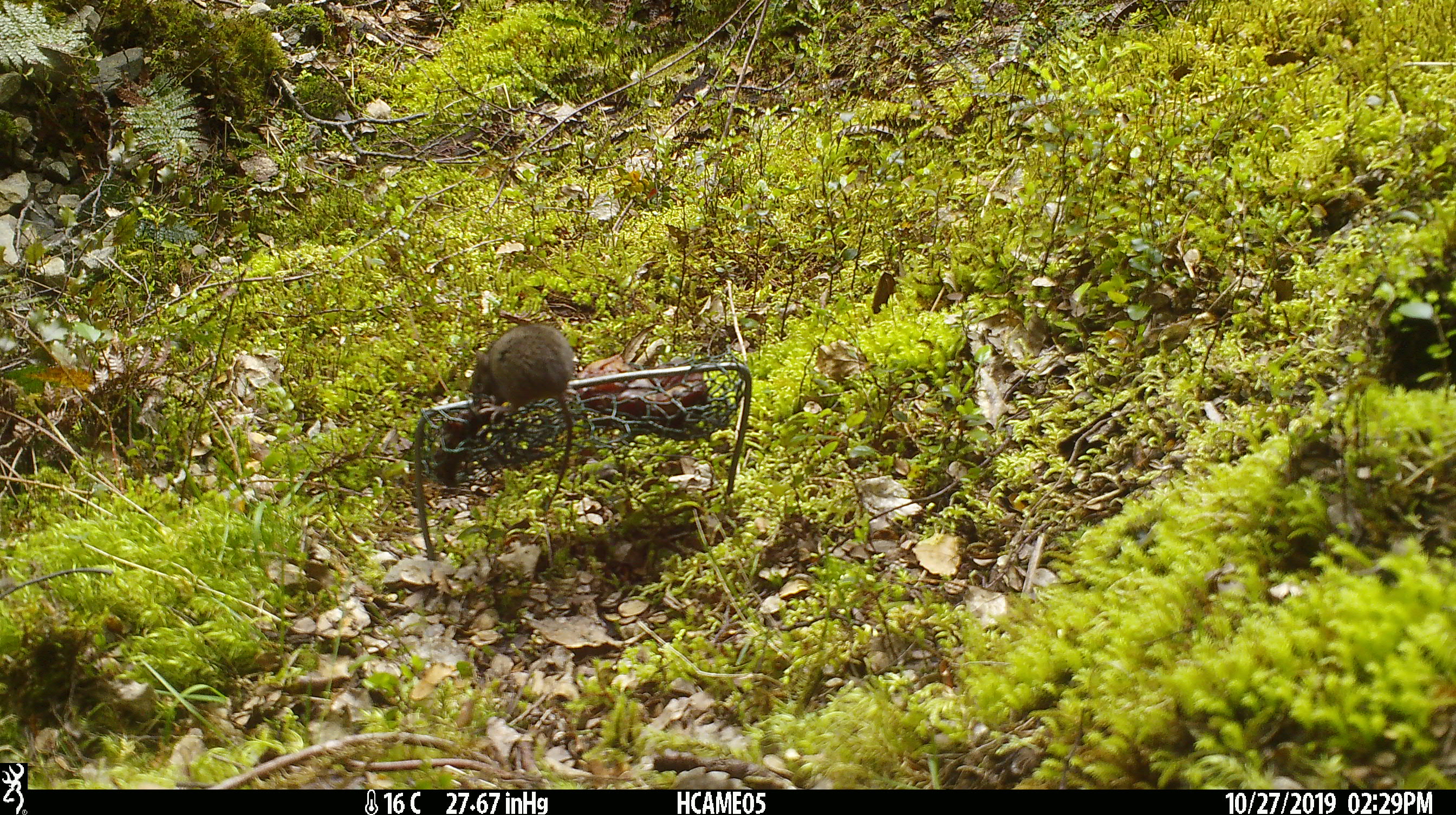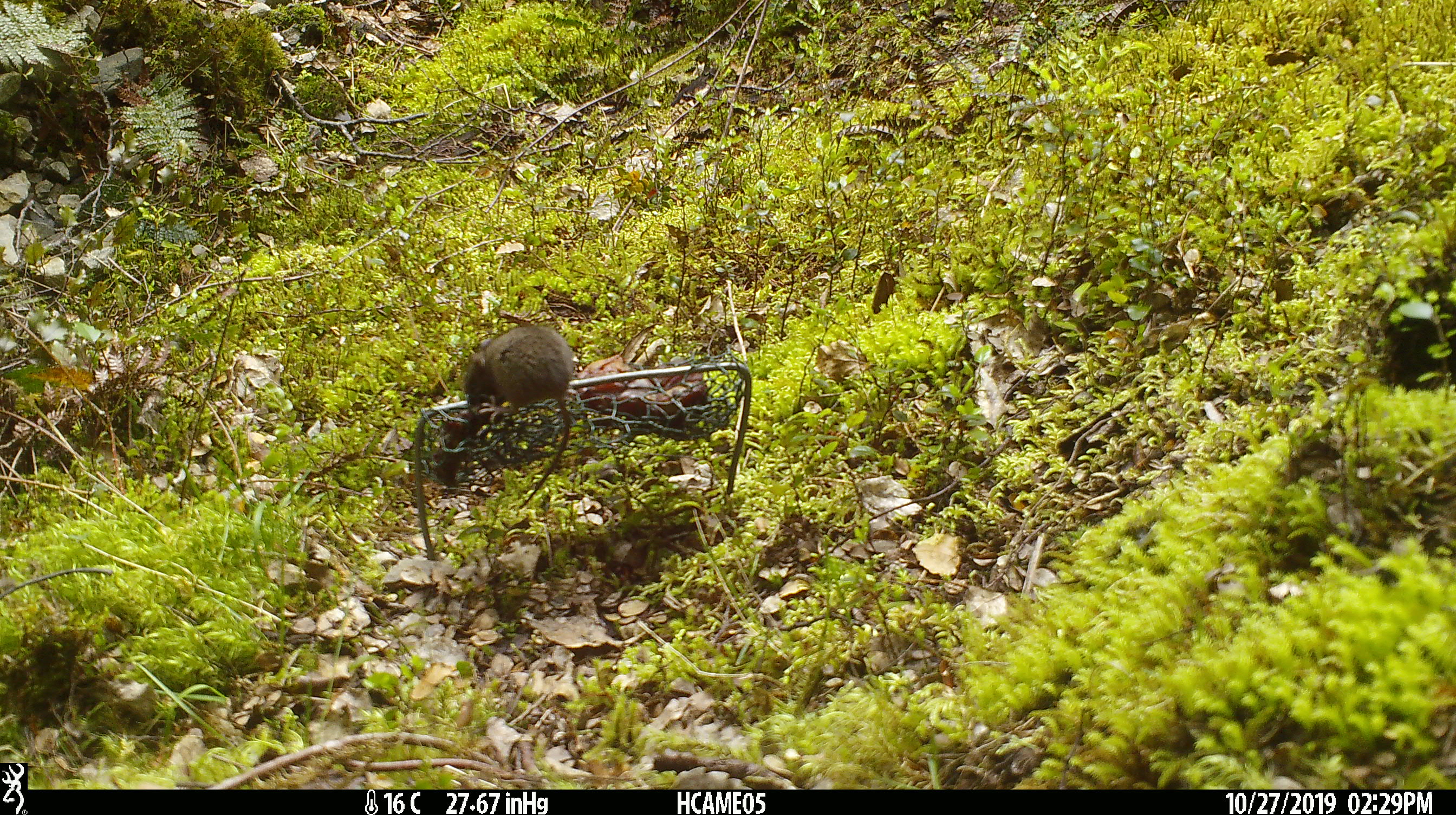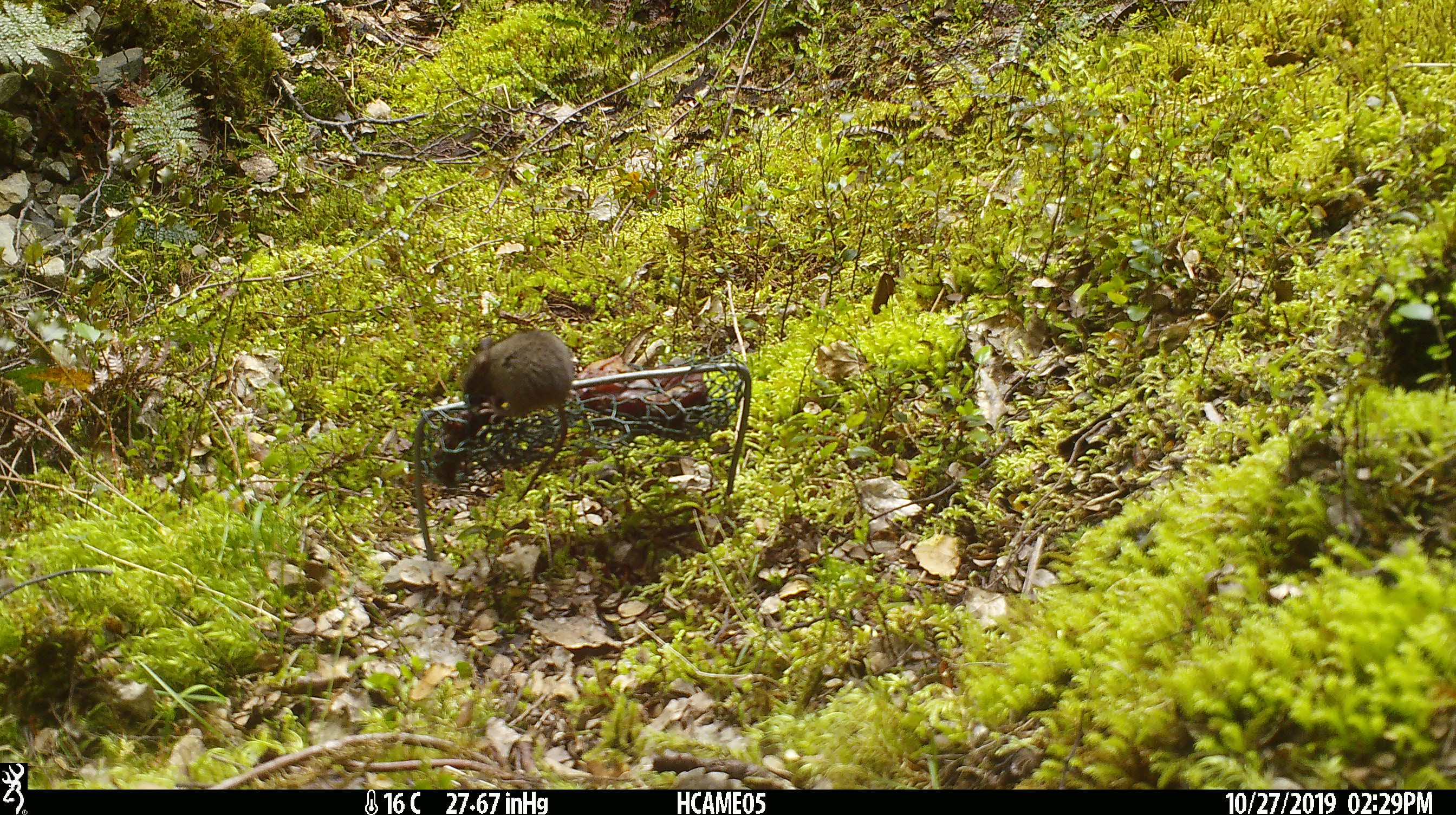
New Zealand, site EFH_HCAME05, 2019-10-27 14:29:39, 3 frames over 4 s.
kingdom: Animalia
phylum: Chordata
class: Mammalia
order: Rodentia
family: Muridae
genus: Mus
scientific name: Mus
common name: mouse